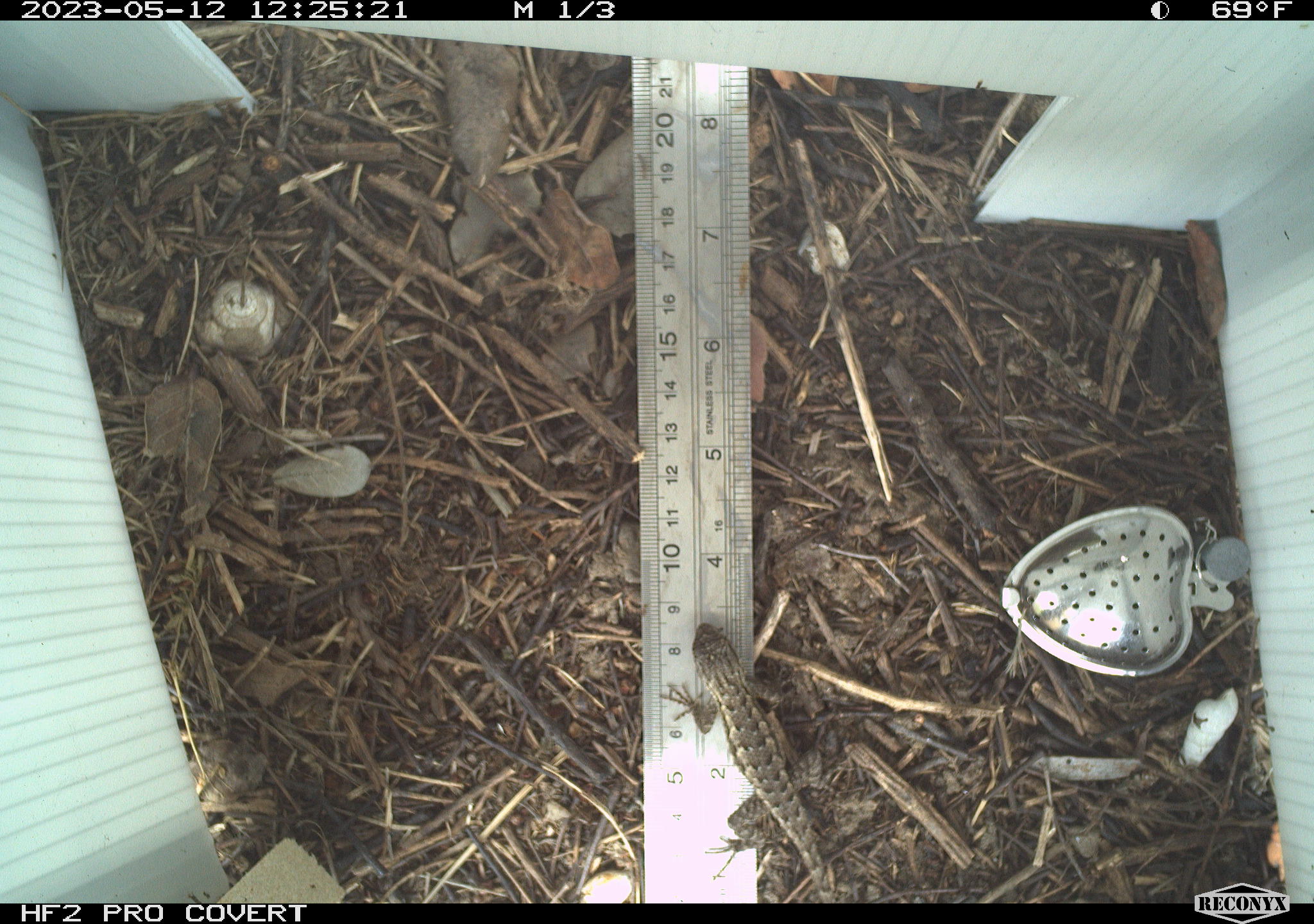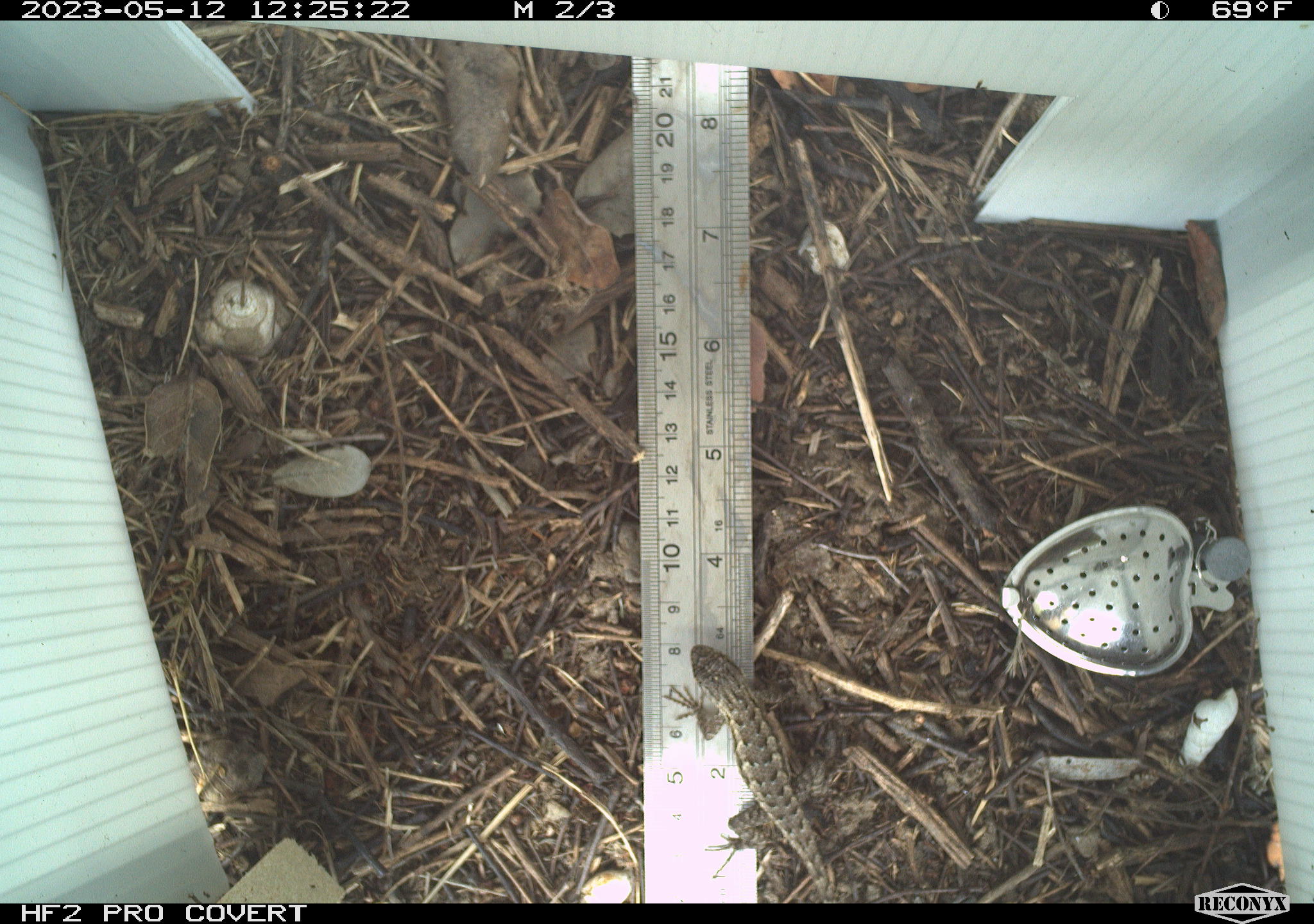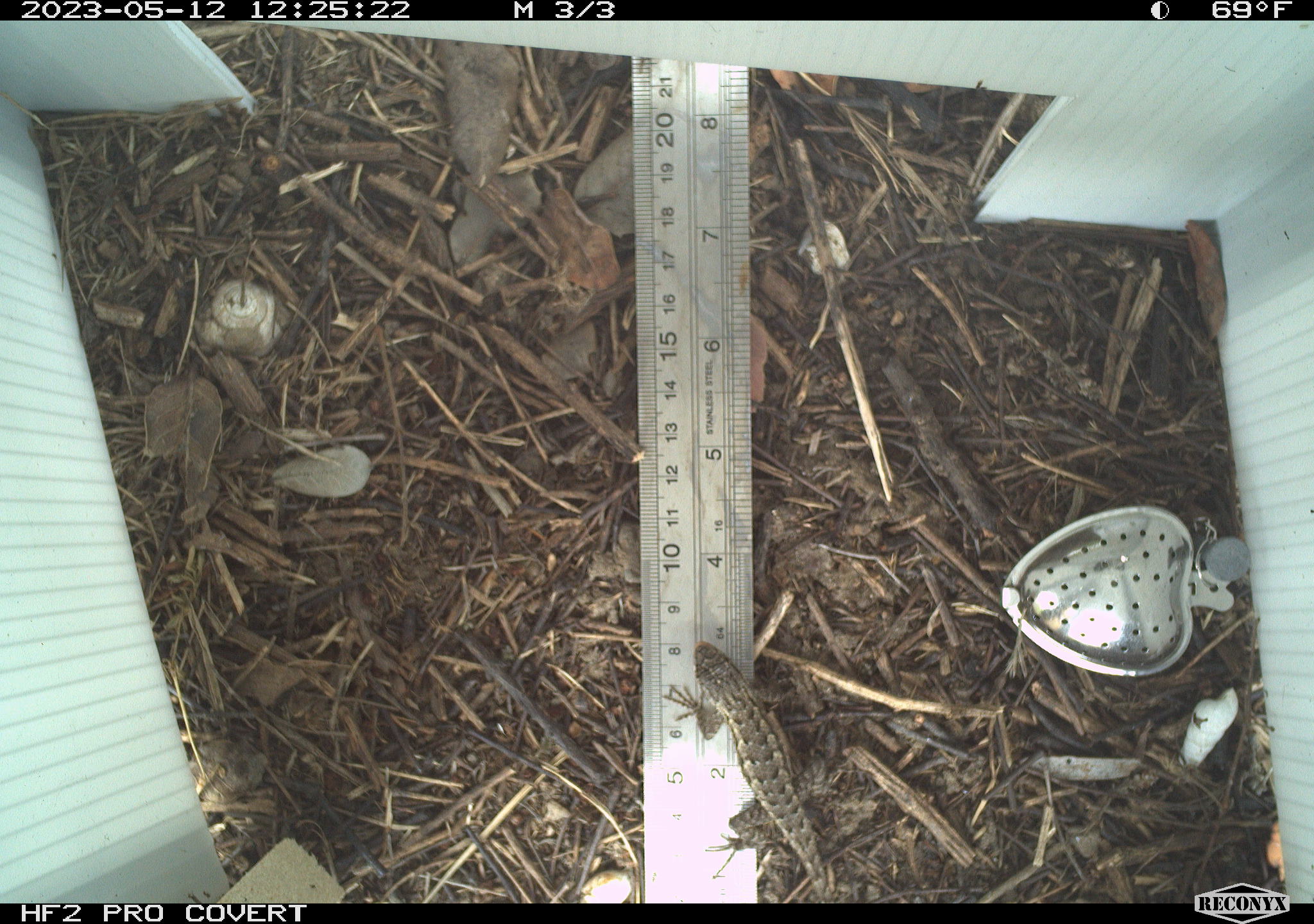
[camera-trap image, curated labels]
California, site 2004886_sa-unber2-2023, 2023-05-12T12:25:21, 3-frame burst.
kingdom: Animalia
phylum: Chordata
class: Reptilia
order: Squamata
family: Phrynosomatidae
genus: Sceloporus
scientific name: Sceloporus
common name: spiny lizards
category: sceloporus species